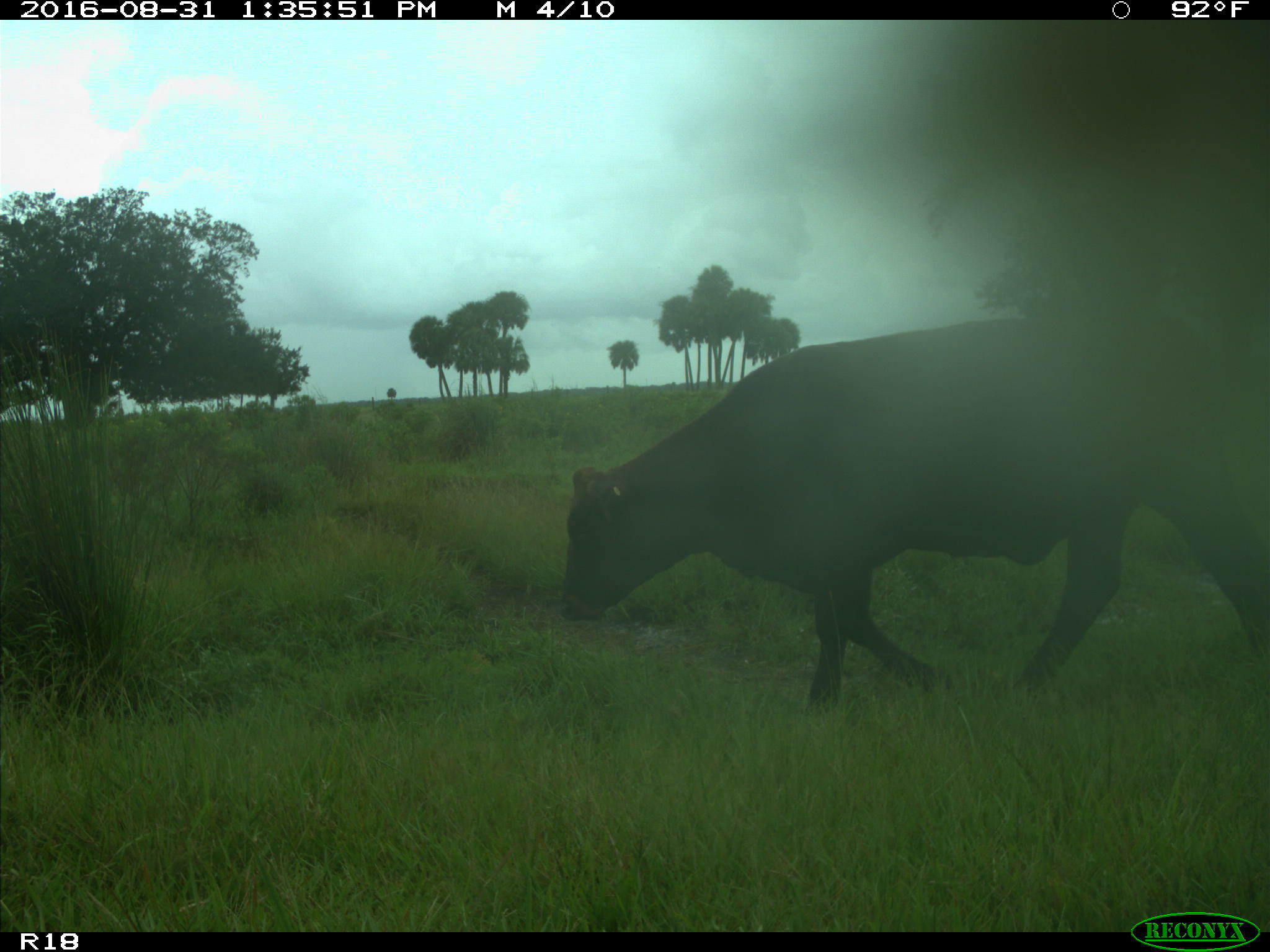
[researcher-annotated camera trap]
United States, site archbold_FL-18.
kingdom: Animalia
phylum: Chordata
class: Mammalia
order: Artiodactyla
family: Bovidae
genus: Bos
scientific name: Bos taurus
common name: domestic cow